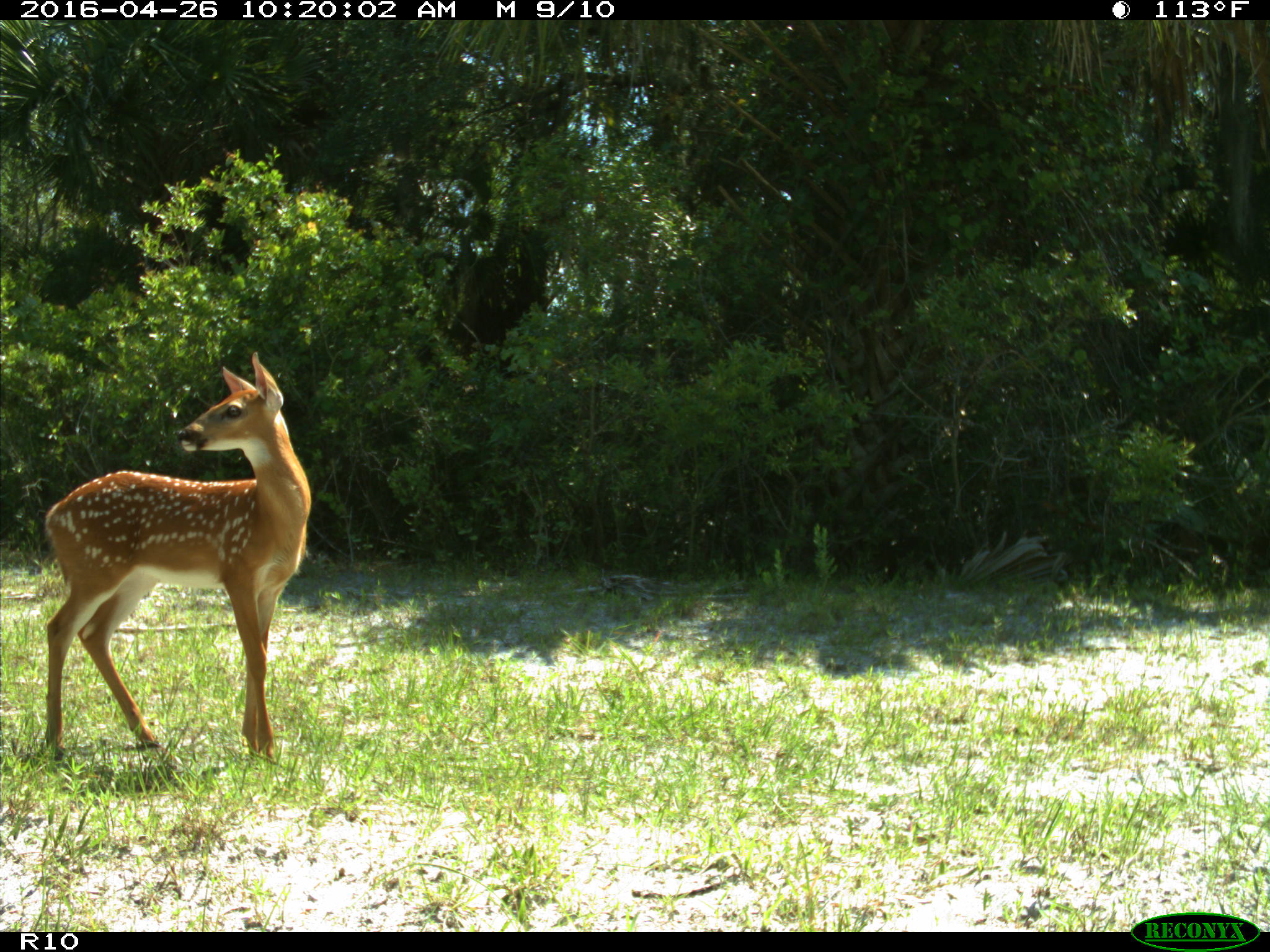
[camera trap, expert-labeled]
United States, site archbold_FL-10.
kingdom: Animalia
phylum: Chordata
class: Mammalia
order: Artiodactyla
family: Cervidae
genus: Odocoileus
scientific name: Odocoileus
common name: deer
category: unidentified deer